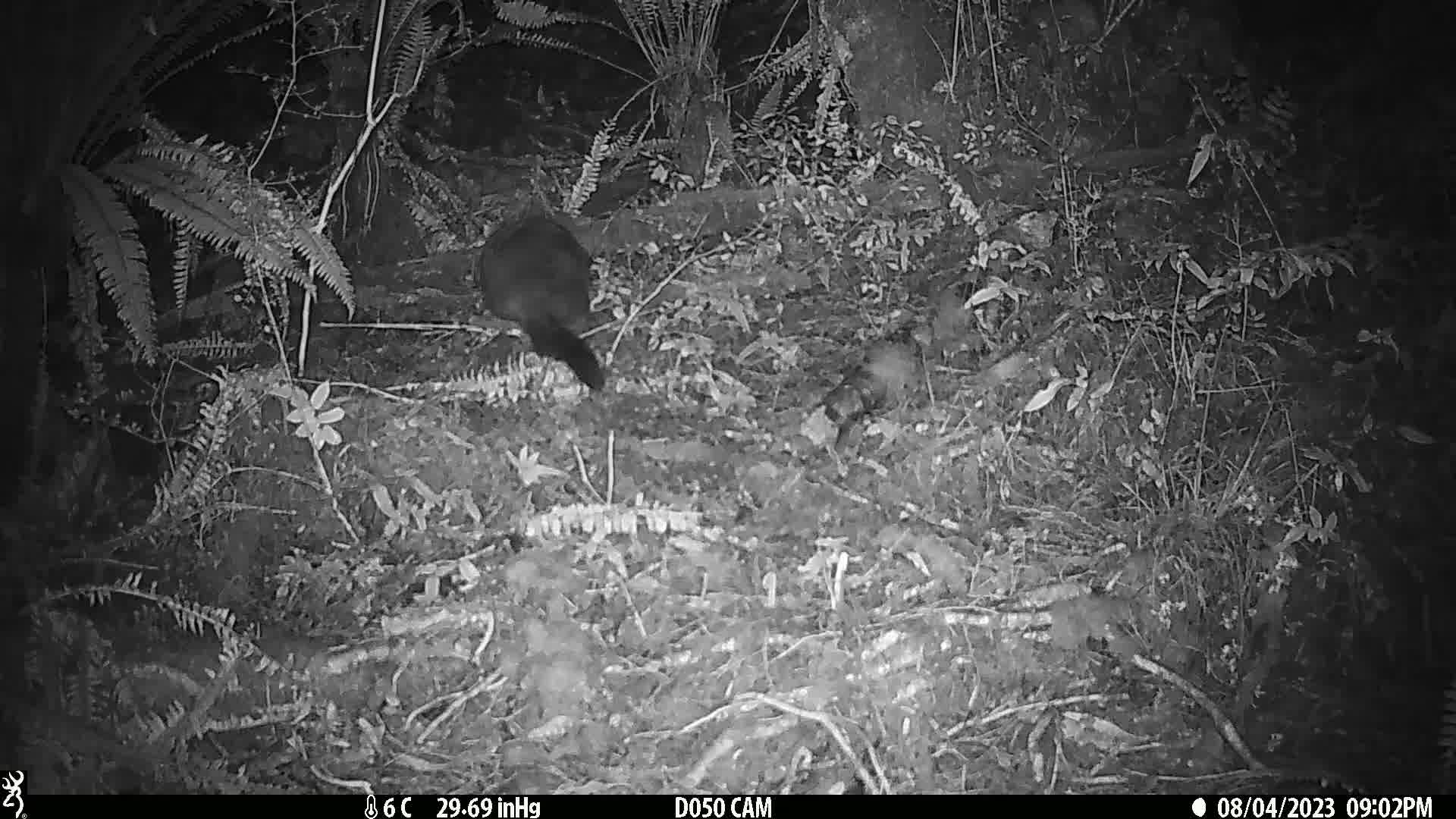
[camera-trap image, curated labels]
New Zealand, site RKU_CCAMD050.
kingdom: Animalia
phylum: Chordata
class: Mammalia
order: Diprotodontia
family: Phalangeridae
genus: Trichosurus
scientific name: Trichosurus vulpecula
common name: common brushtail possum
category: possum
Possum (common brushtail possum) (Trichosurus vulpecula).